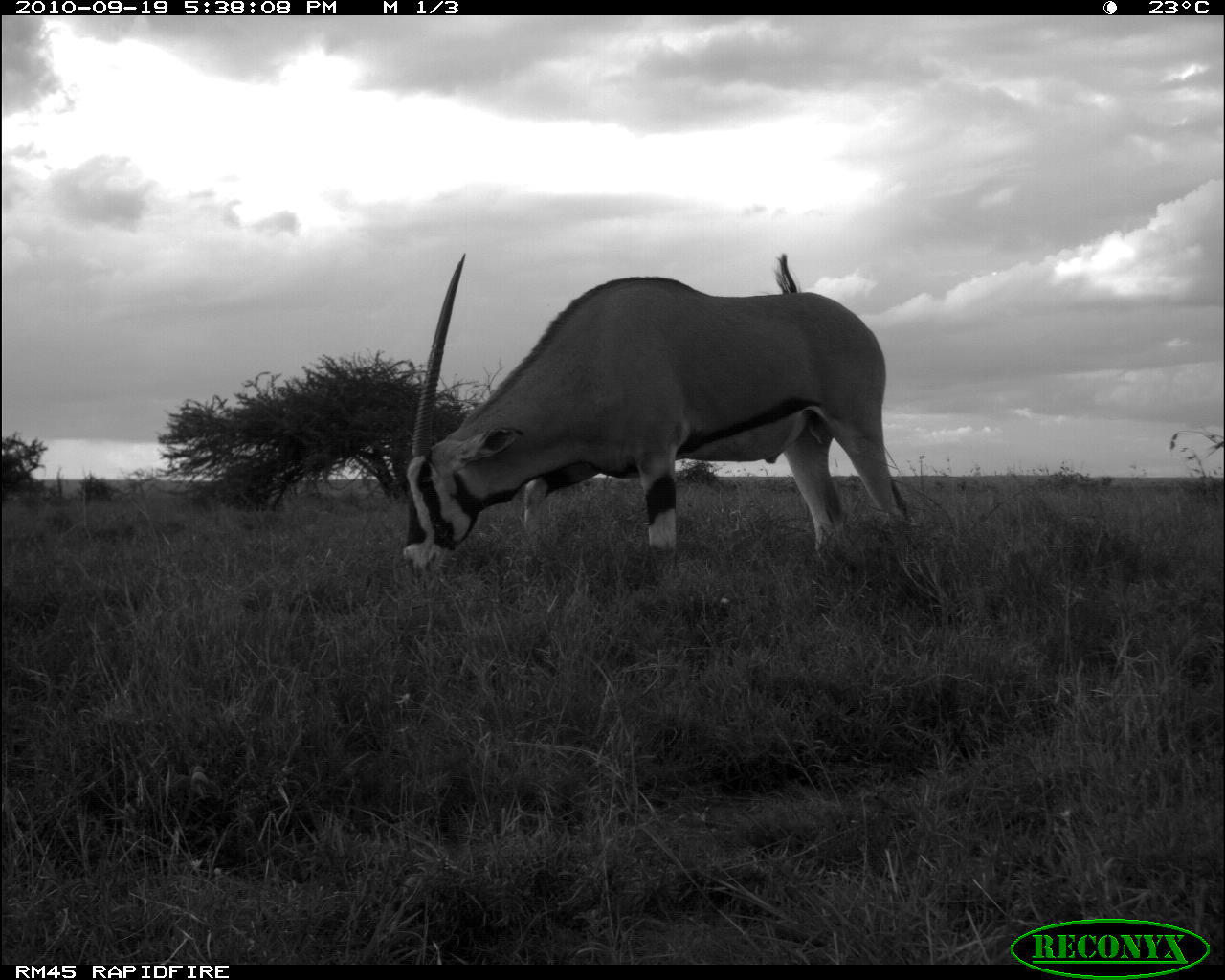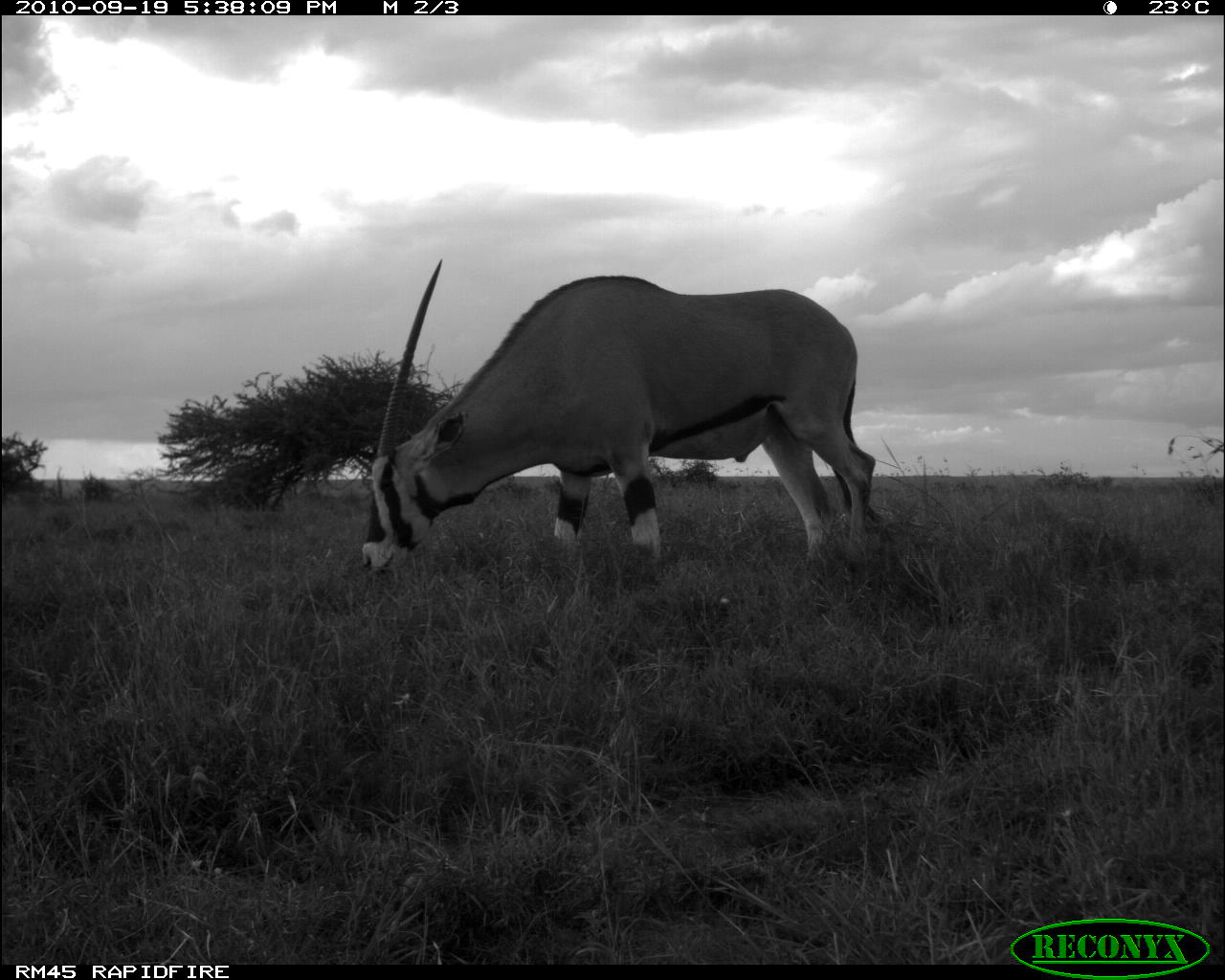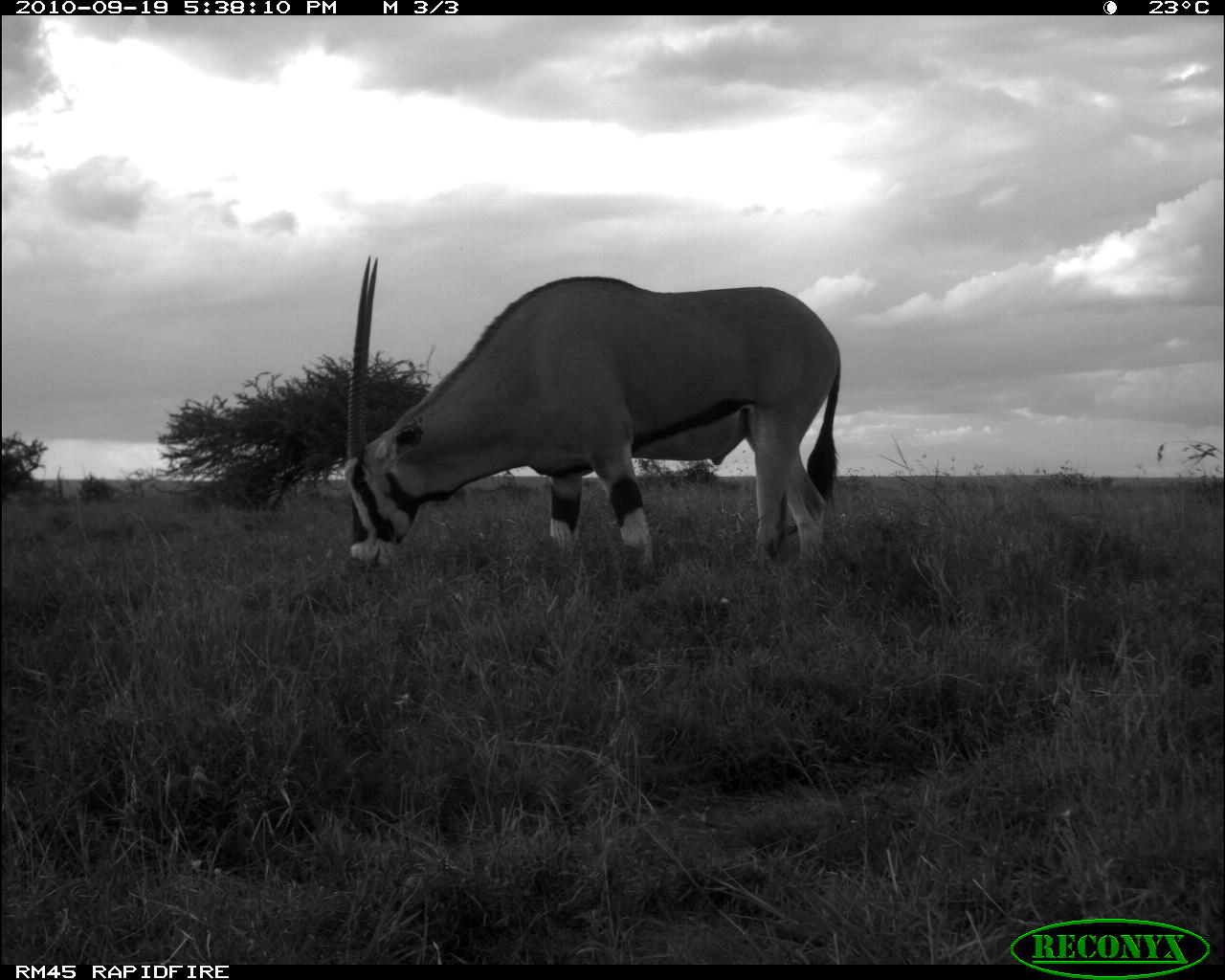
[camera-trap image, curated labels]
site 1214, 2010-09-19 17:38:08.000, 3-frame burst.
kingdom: Animalia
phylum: Chordata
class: Mammalia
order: Artiodactyla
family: Bovidae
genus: Oryx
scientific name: Oryx beisa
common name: east african oryx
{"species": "Oryx beisa (east african oryx)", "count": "1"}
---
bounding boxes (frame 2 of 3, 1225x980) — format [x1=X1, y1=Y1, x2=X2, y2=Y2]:
oryx beisa: [x1=361, y1=258, x2=883, y2=575]